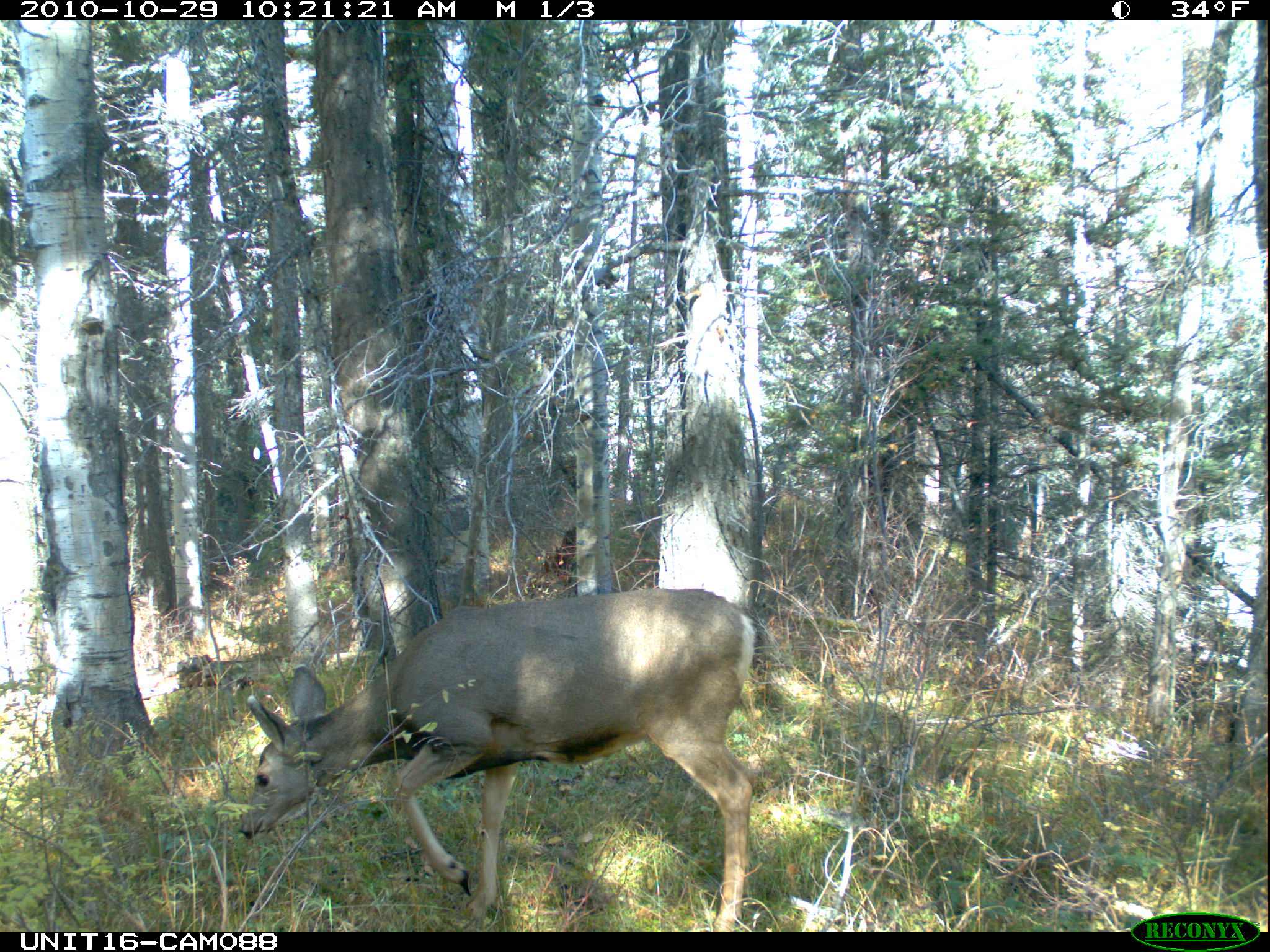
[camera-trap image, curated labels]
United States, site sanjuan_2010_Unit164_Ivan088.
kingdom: Animalia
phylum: Chordata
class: Mammalia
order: Artiodactyla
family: Cervidae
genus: Odocoileus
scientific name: Odocoileus hemionus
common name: mule deer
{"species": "Odocoileus hemionus (mule deer)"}